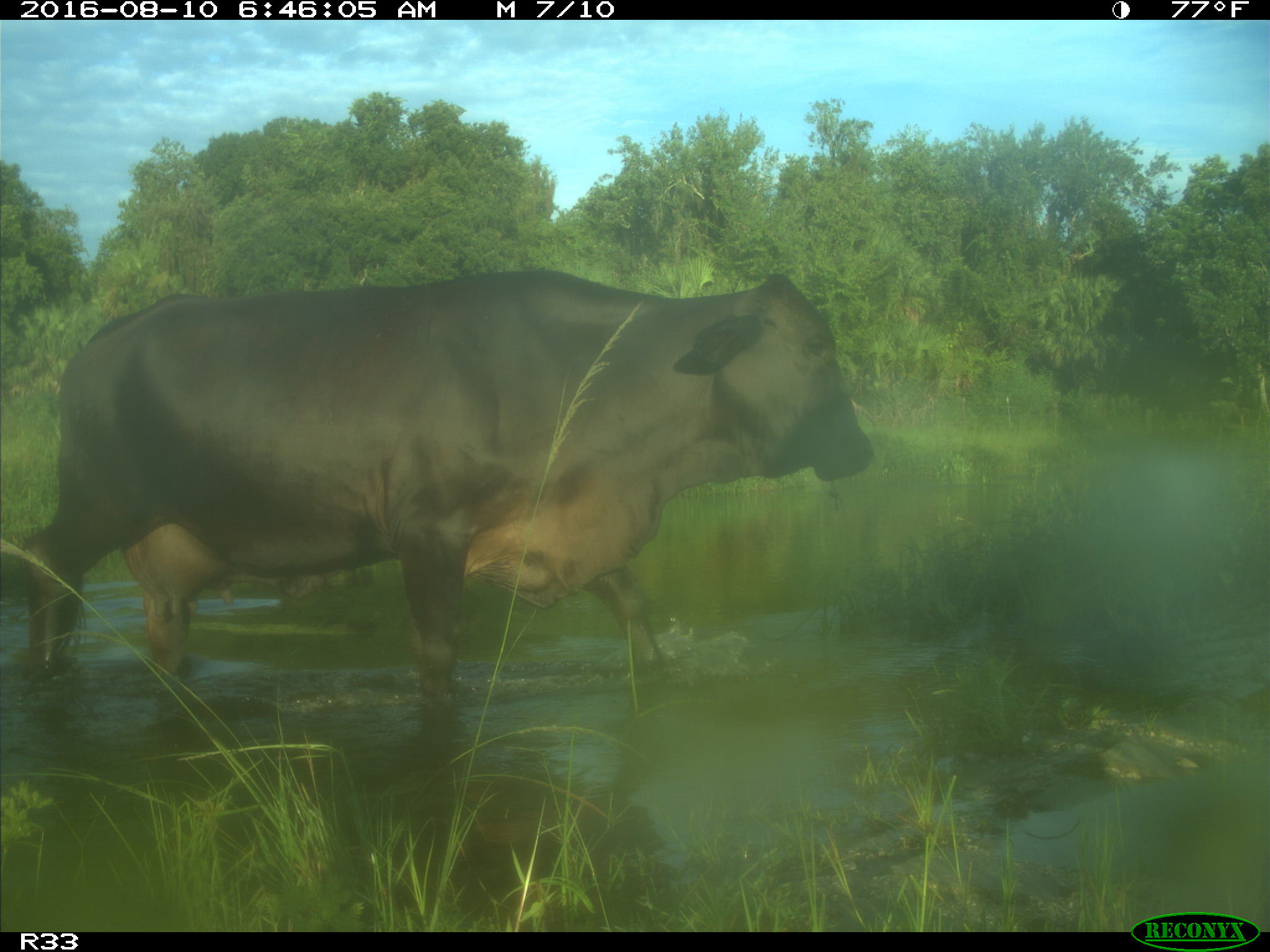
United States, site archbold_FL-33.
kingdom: Animalia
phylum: Chordata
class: Mammalia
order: Artiodactyla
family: Bovidae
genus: Bos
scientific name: Bos taurus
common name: domestic cow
Bos taurus (domestic cow).